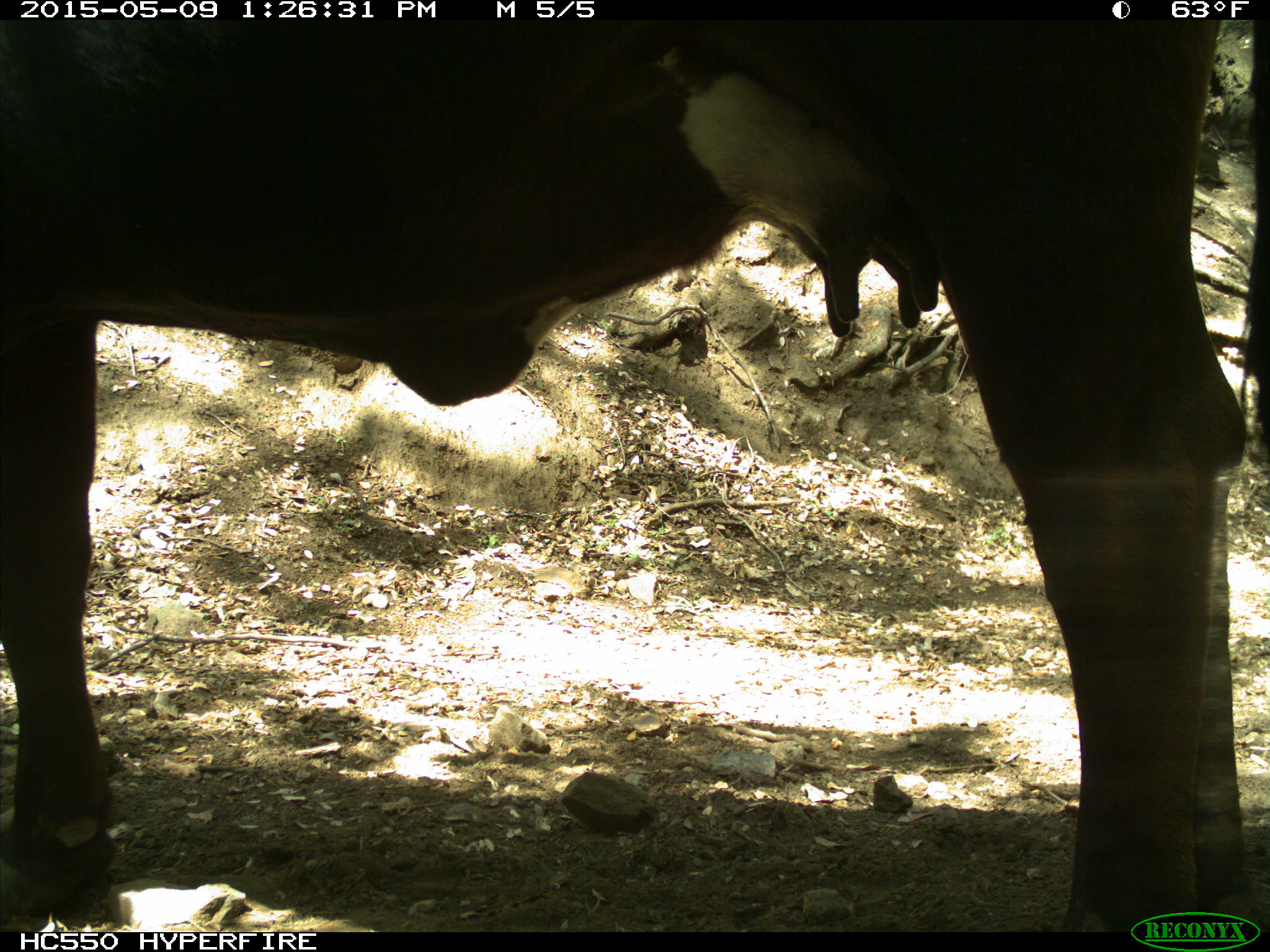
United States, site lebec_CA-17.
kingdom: Animalia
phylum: Chordata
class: Mammalia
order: Artiodactyla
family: Bovidae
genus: Bos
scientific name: Bos taurus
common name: domestic cow